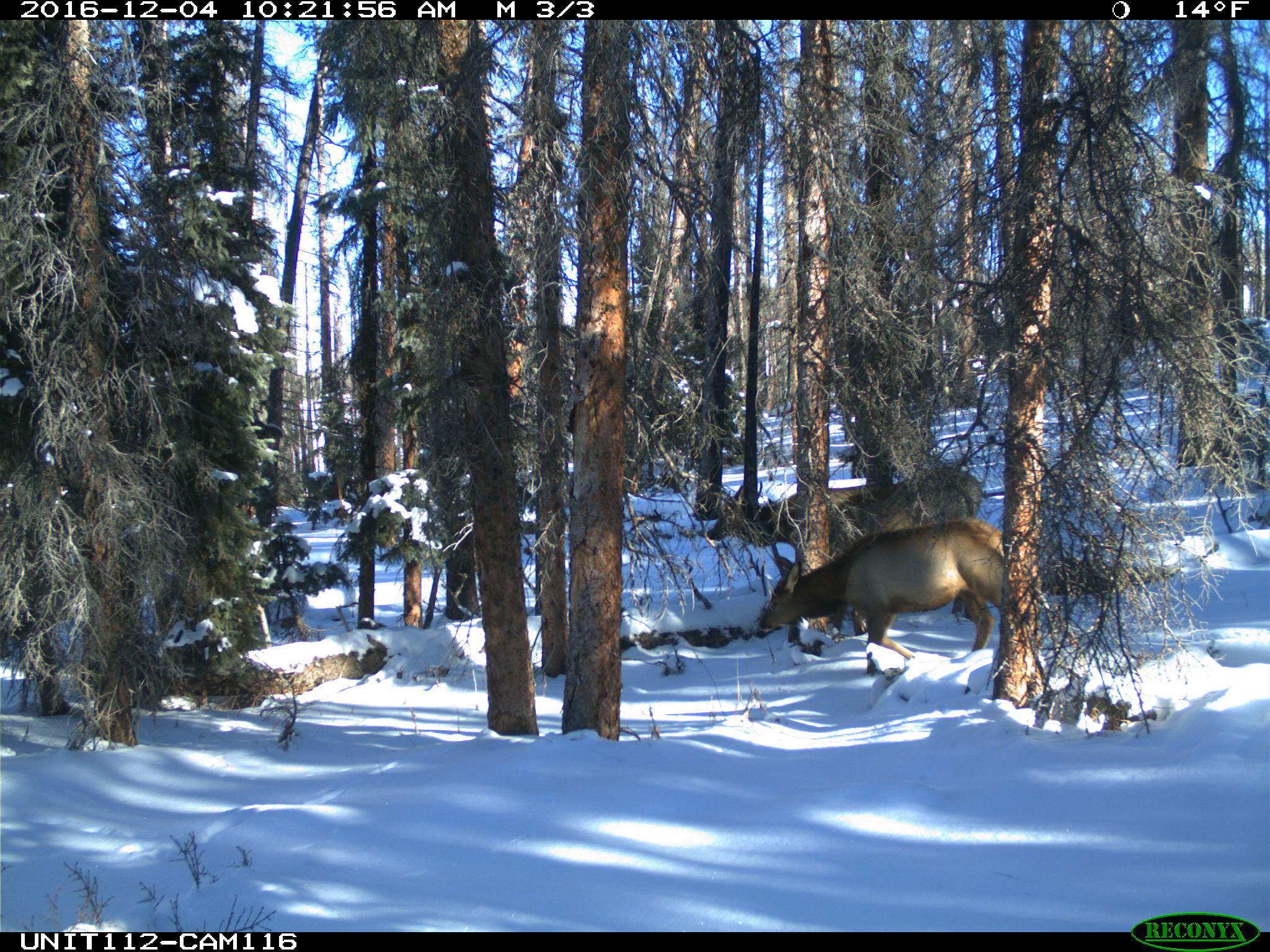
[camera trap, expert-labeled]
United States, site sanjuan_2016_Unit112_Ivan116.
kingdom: Animalia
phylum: Chordata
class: Mammalia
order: Artiodactyla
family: Cervidae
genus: Cervus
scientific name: Cervus elaphus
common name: red deer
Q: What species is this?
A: Cervus elaphus (red deer).